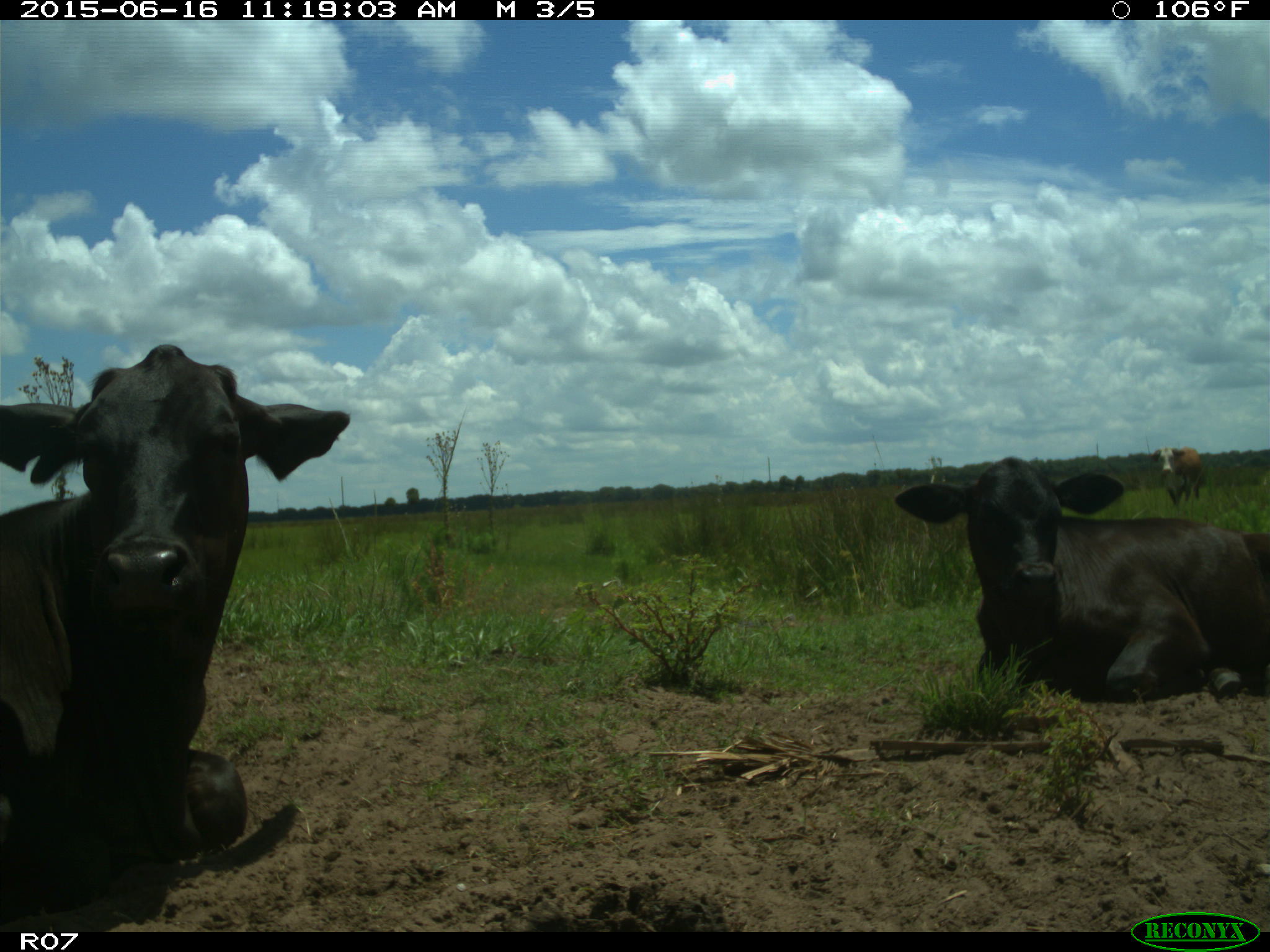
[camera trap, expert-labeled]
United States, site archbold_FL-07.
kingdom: Animalia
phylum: Chordata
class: Mammalia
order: Artiodactyla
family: Bovidae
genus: Bos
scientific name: Bos taurus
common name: domestic cow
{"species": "Bos taurus (domestic cow)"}